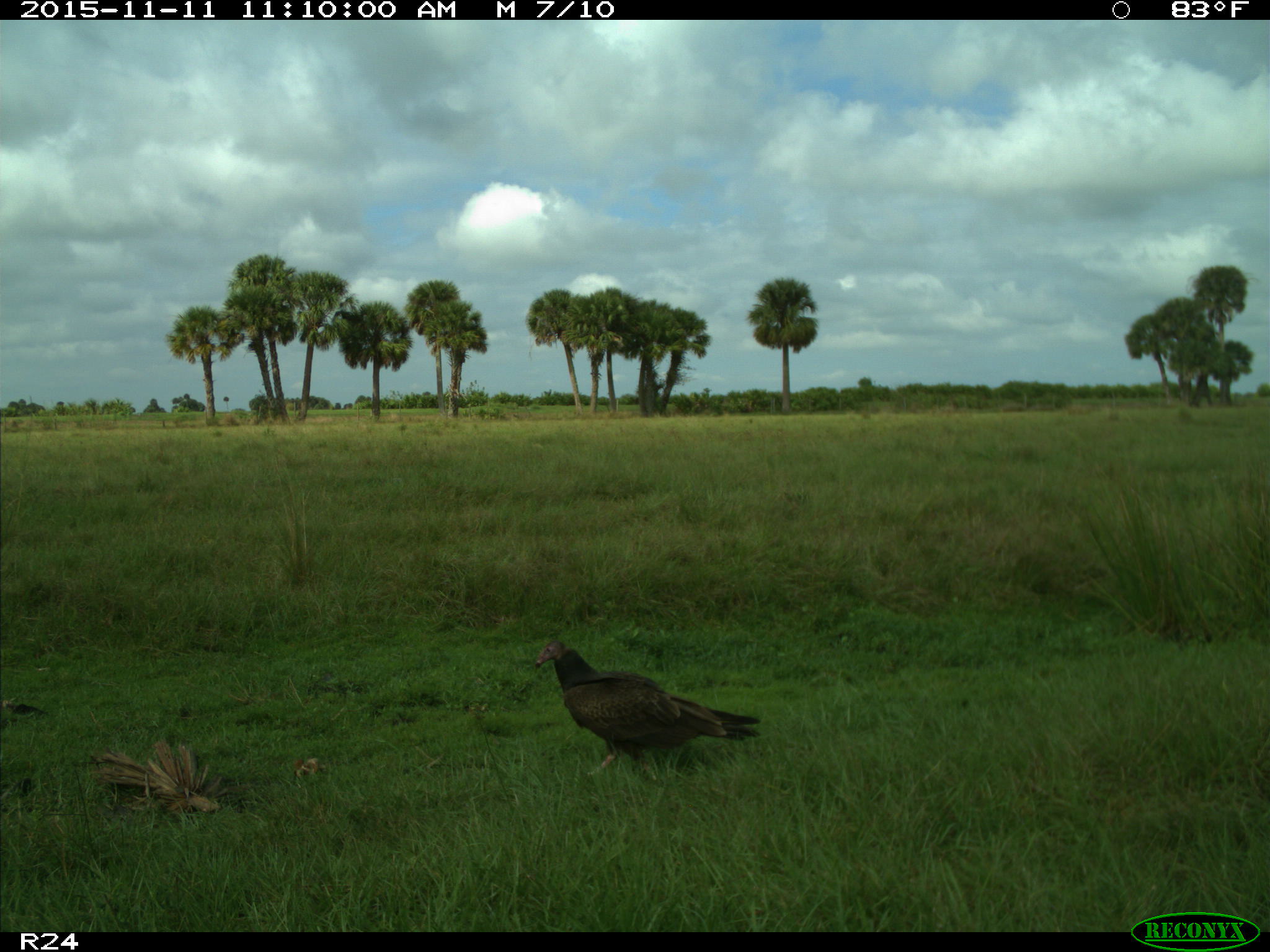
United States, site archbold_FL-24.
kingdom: Animalia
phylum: Chordata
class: Aves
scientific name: Aves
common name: birds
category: unidentified bird